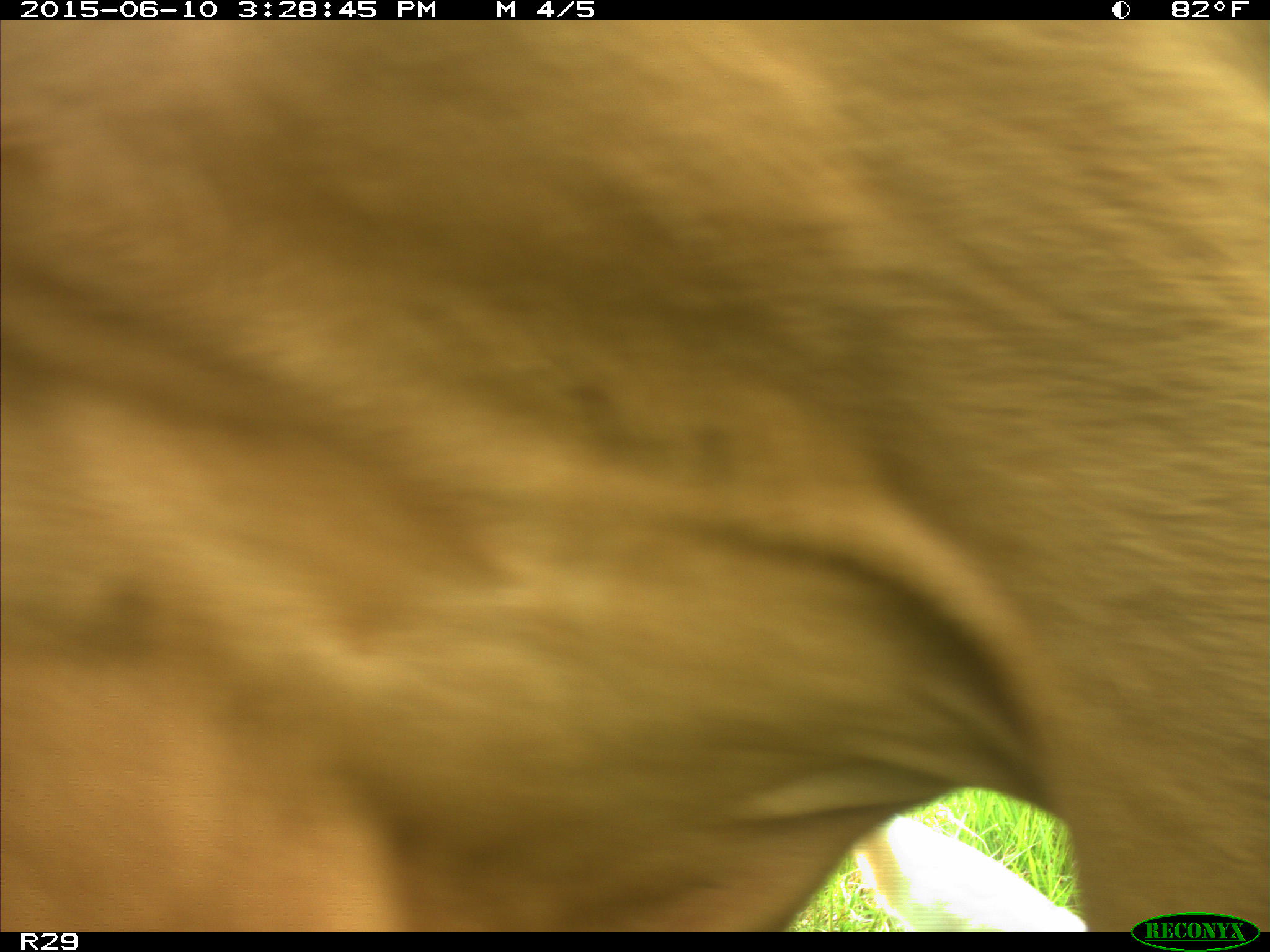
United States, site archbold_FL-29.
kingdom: Animalia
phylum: Chordata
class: Mammalia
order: Artiodactyla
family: Bovidae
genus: Bos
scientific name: Bos taurus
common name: domestic cow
Bos taurus (domestic cow).